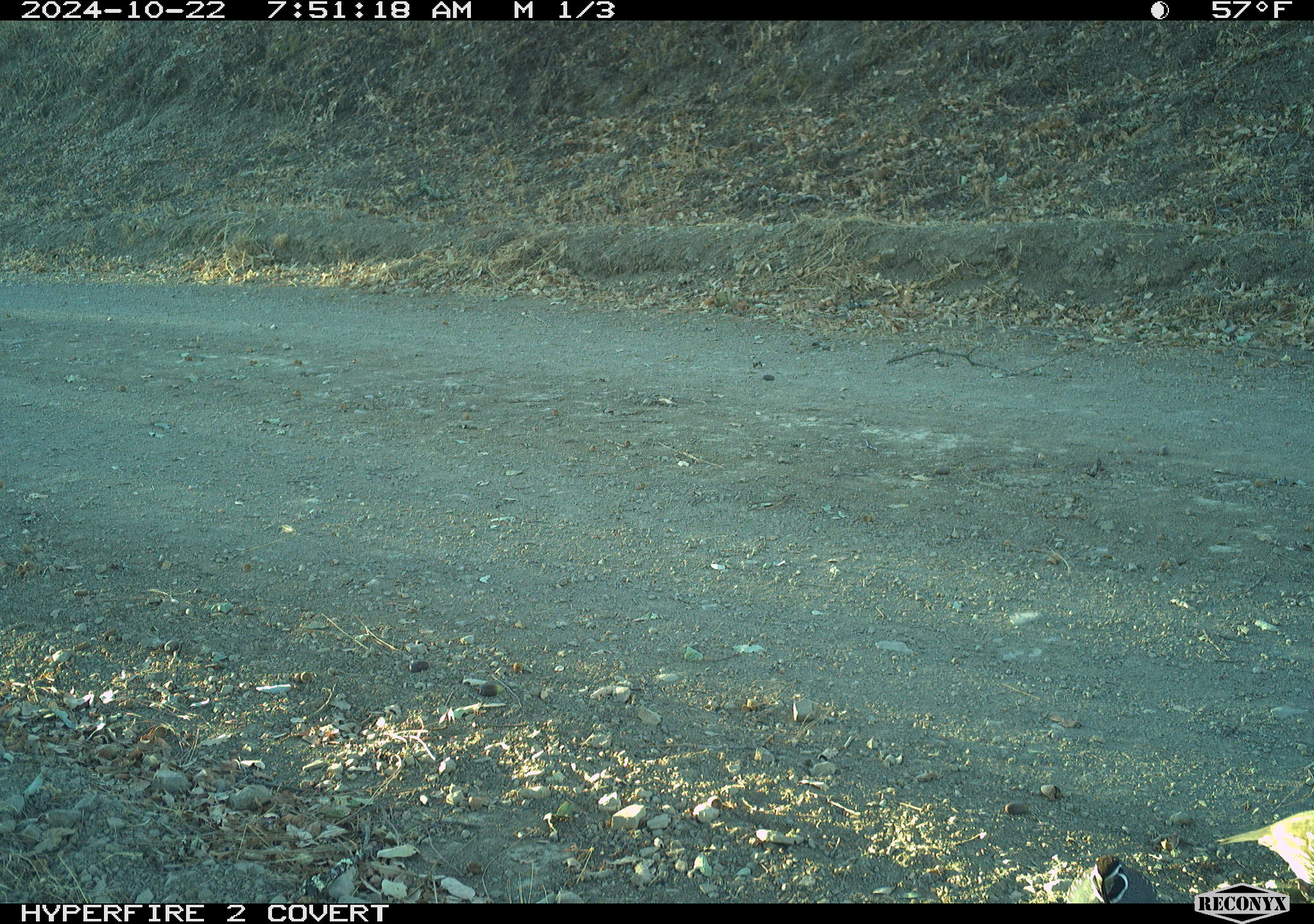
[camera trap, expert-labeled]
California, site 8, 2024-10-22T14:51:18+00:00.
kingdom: Animalia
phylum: Chordata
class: Aves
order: Galliformes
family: Odontophoridae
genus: Callipepla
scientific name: Callipepla californica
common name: california quail